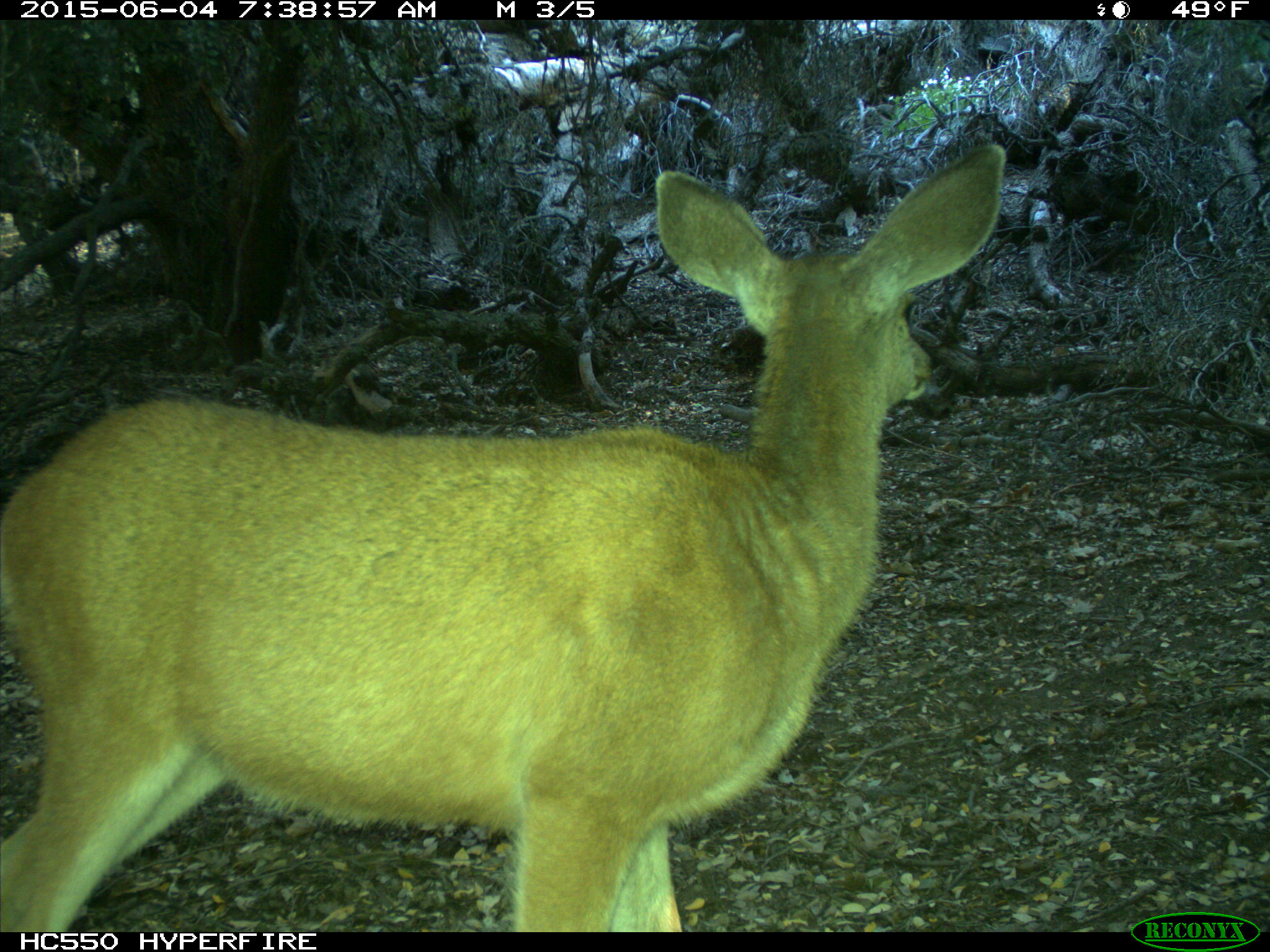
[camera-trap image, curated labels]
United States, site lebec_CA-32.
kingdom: Animalia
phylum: Chordata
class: Mammalia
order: Artiodactyla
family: Cervidae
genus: Odocoileus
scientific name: Odocoileus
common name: deer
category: unidentified deer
Unidentified deer (deer) (Odocoileus).